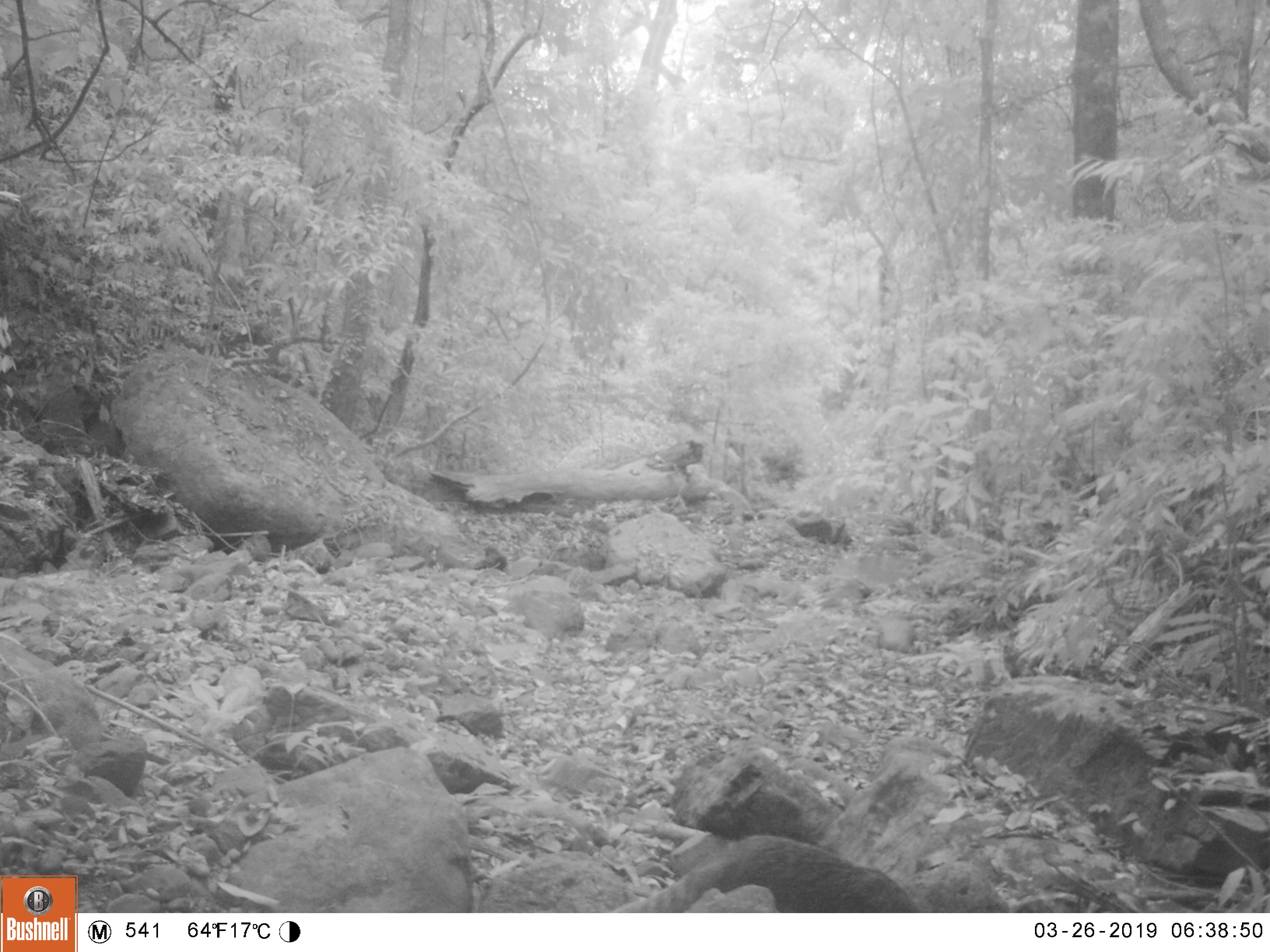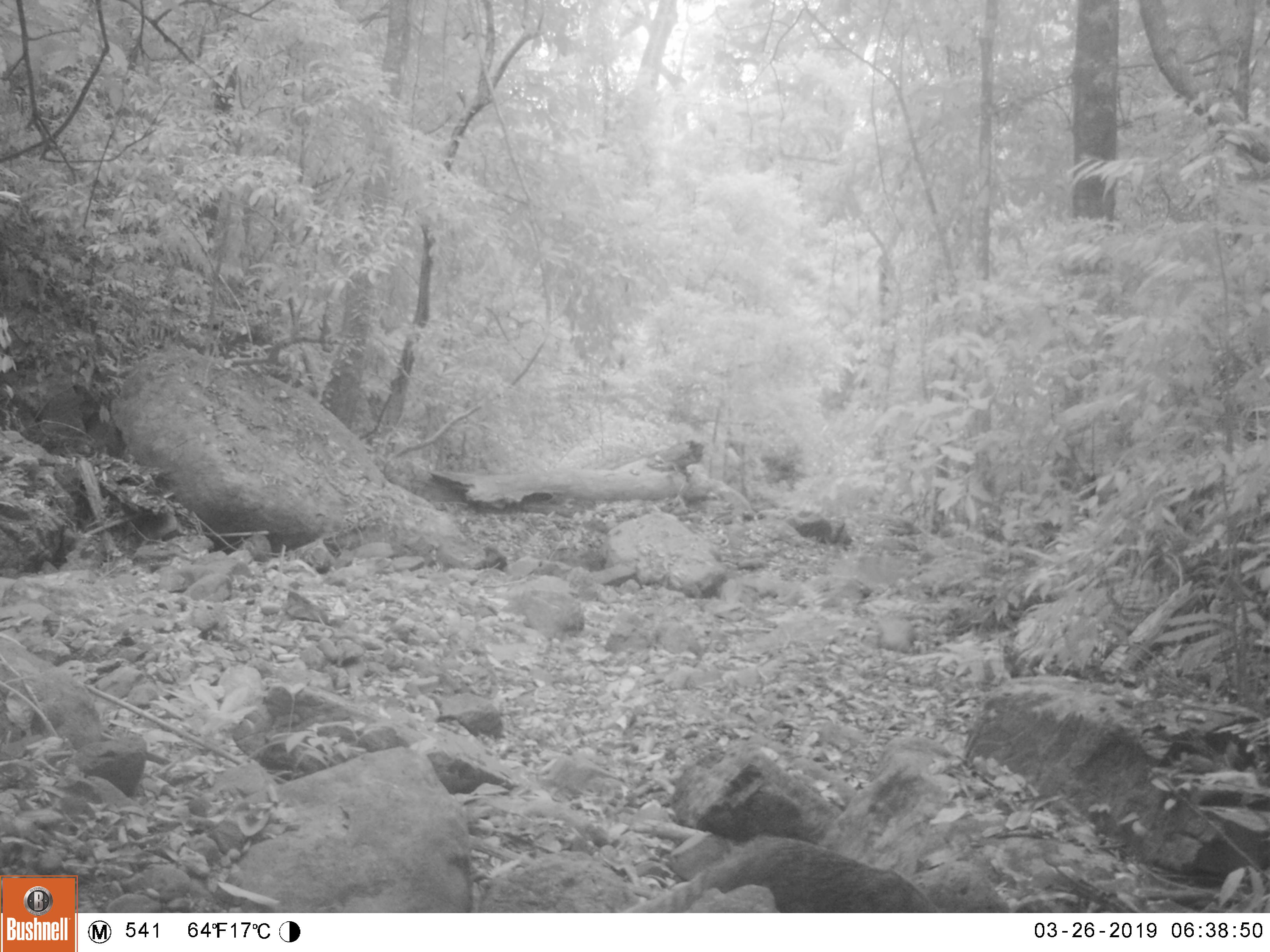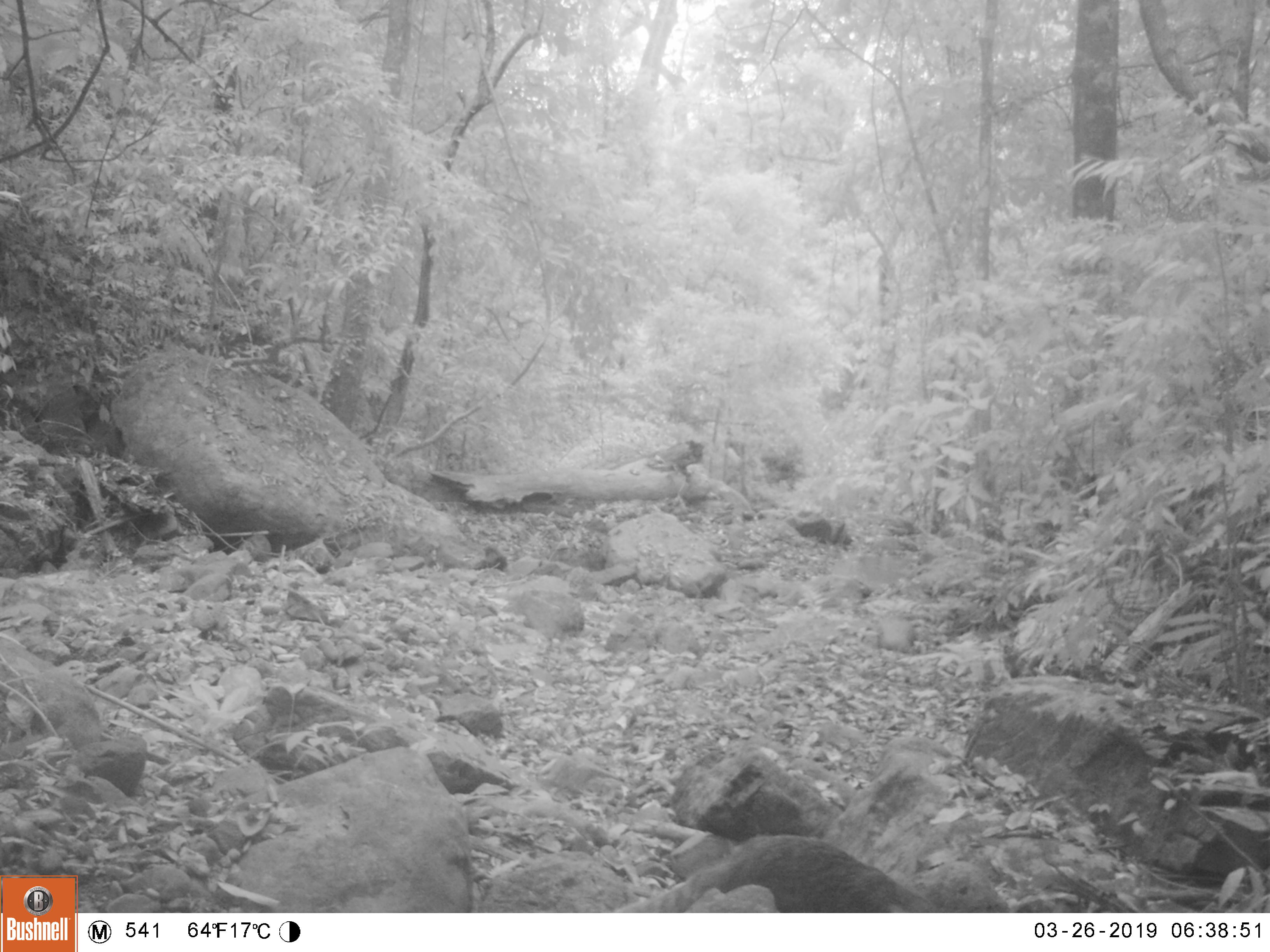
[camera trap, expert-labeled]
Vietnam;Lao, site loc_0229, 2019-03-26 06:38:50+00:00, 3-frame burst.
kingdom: Animalia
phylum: Chordata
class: Mammalia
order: Carnivora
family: Herpestidae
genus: Urva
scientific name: Urva urva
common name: crab-eating mongoose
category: crab eating mongoose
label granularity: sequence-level